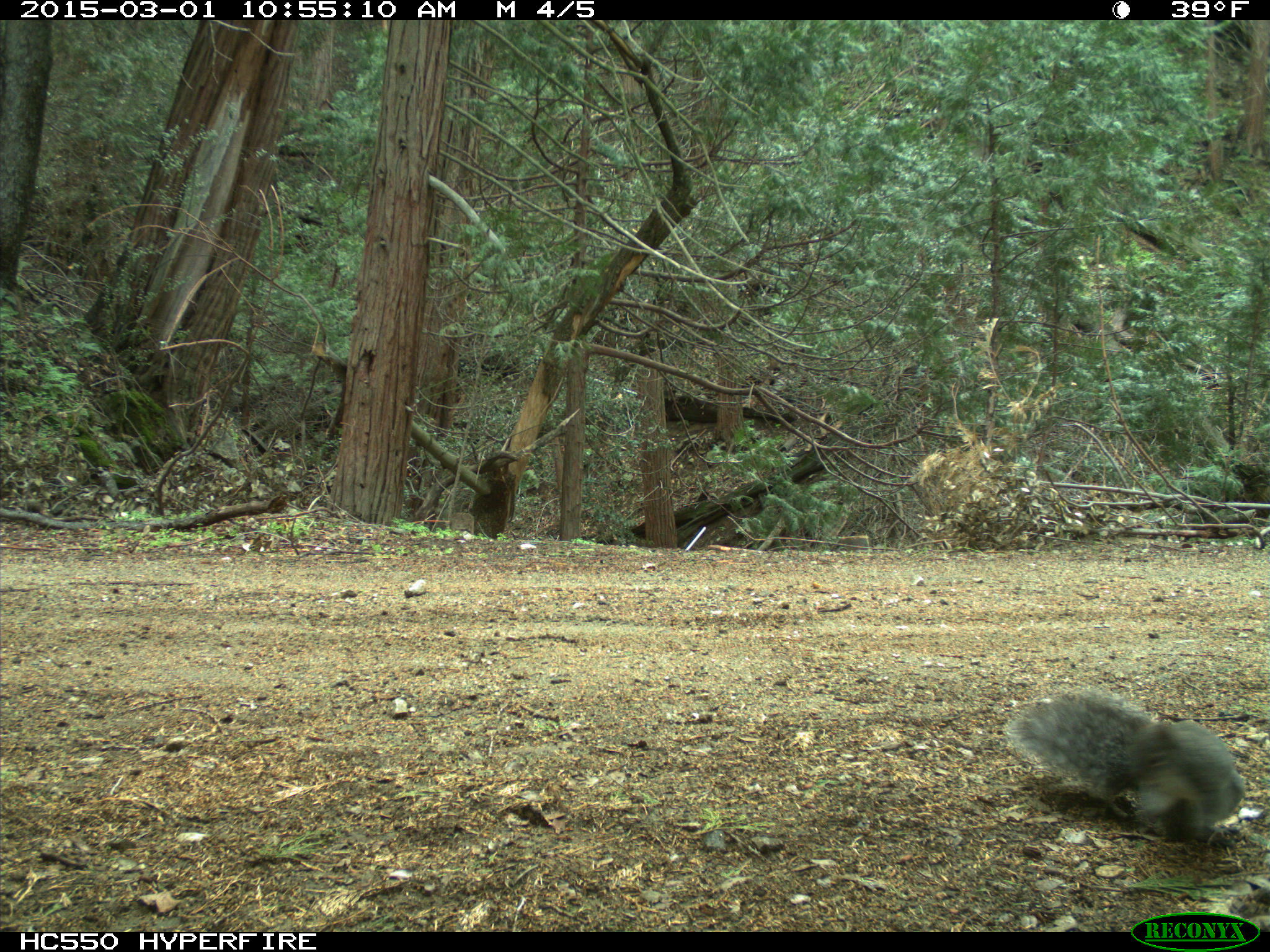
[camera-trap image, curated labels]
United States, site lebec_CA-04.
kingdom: Animalia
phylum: Chordata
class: Mammalia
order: Rodentia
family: Sciuridae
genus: Sciurus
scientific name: Sciurus carolinensis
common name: eastern gray squirrel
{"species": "Sciurus carolinensis (eastern gray squirrel)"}